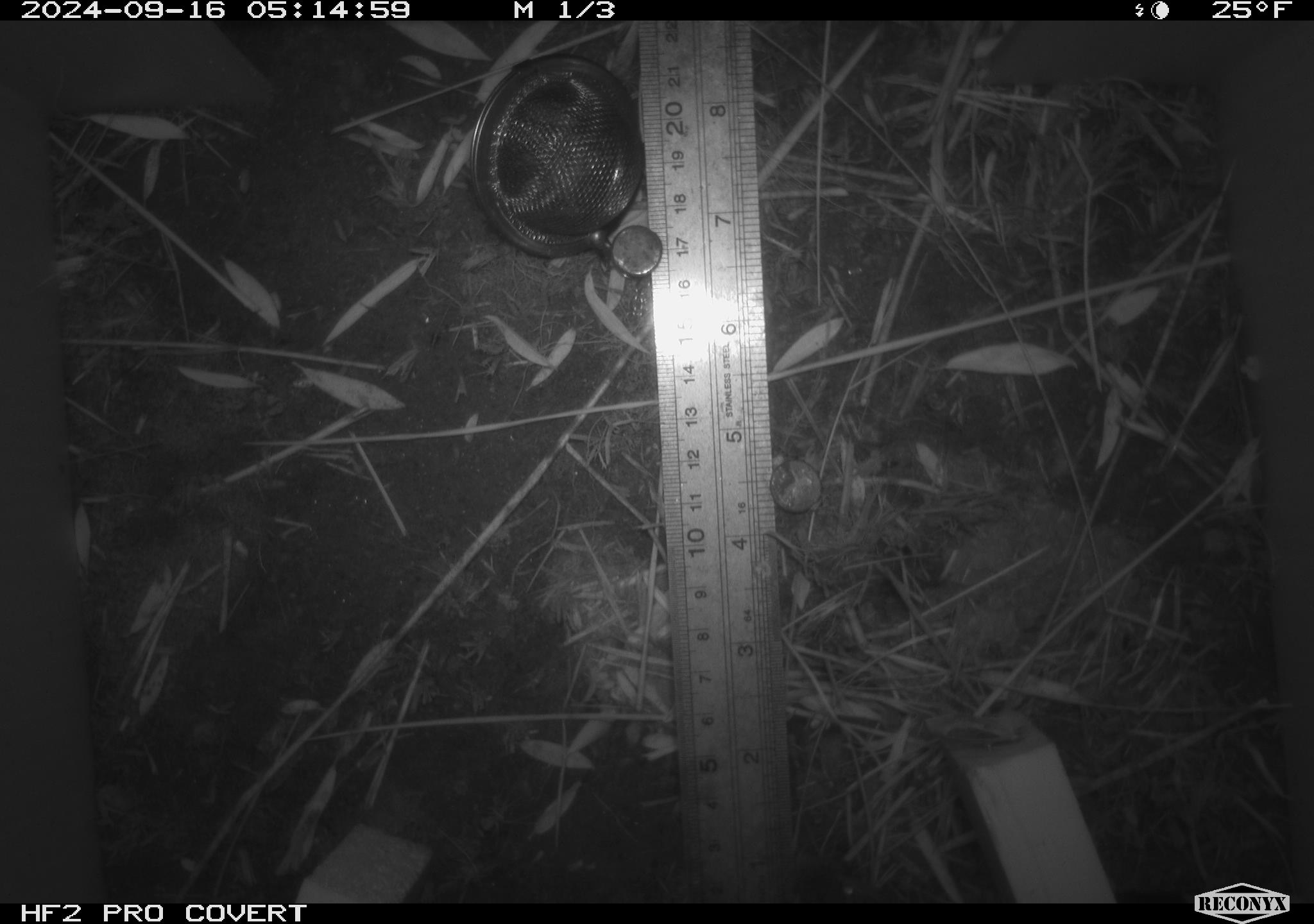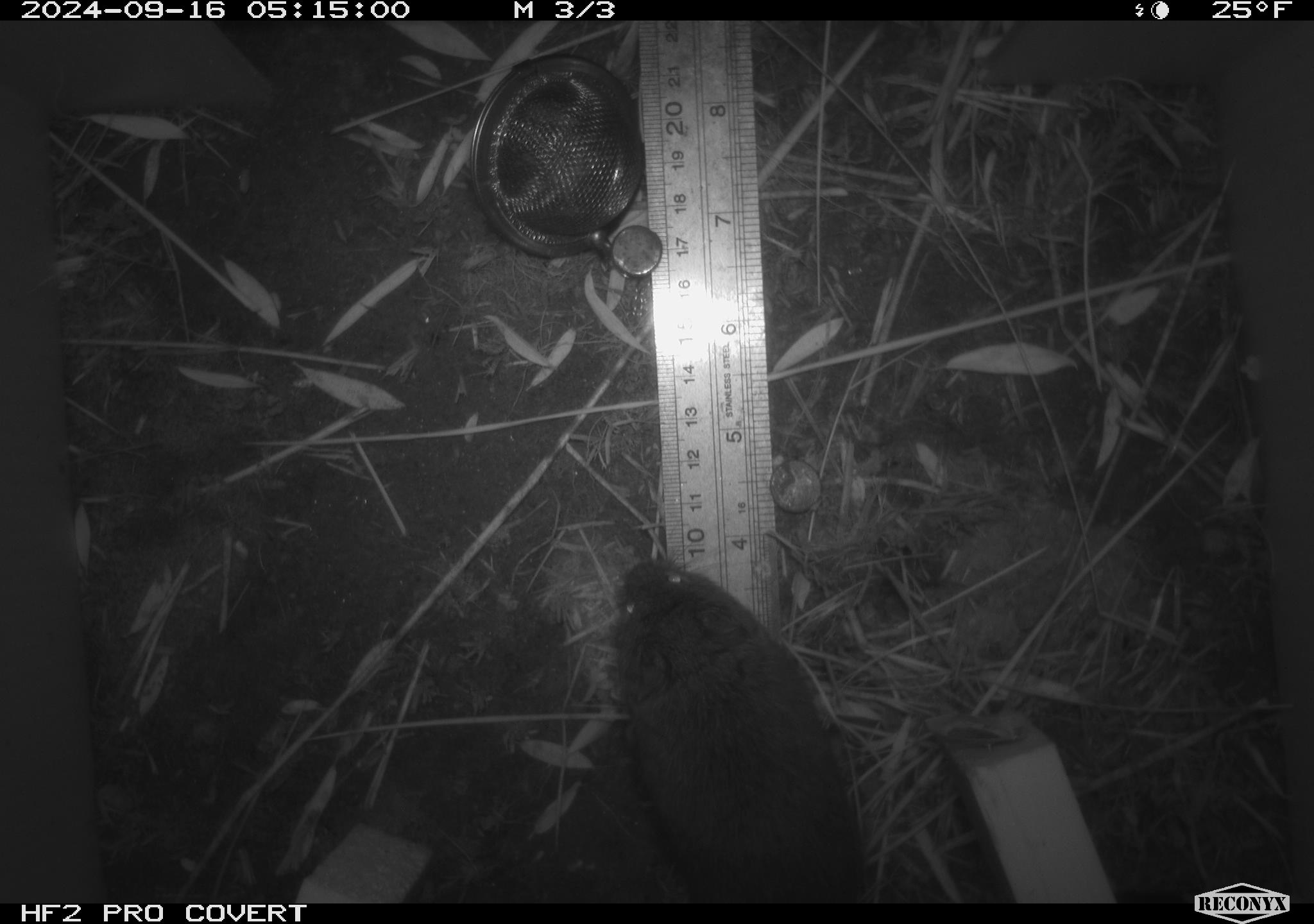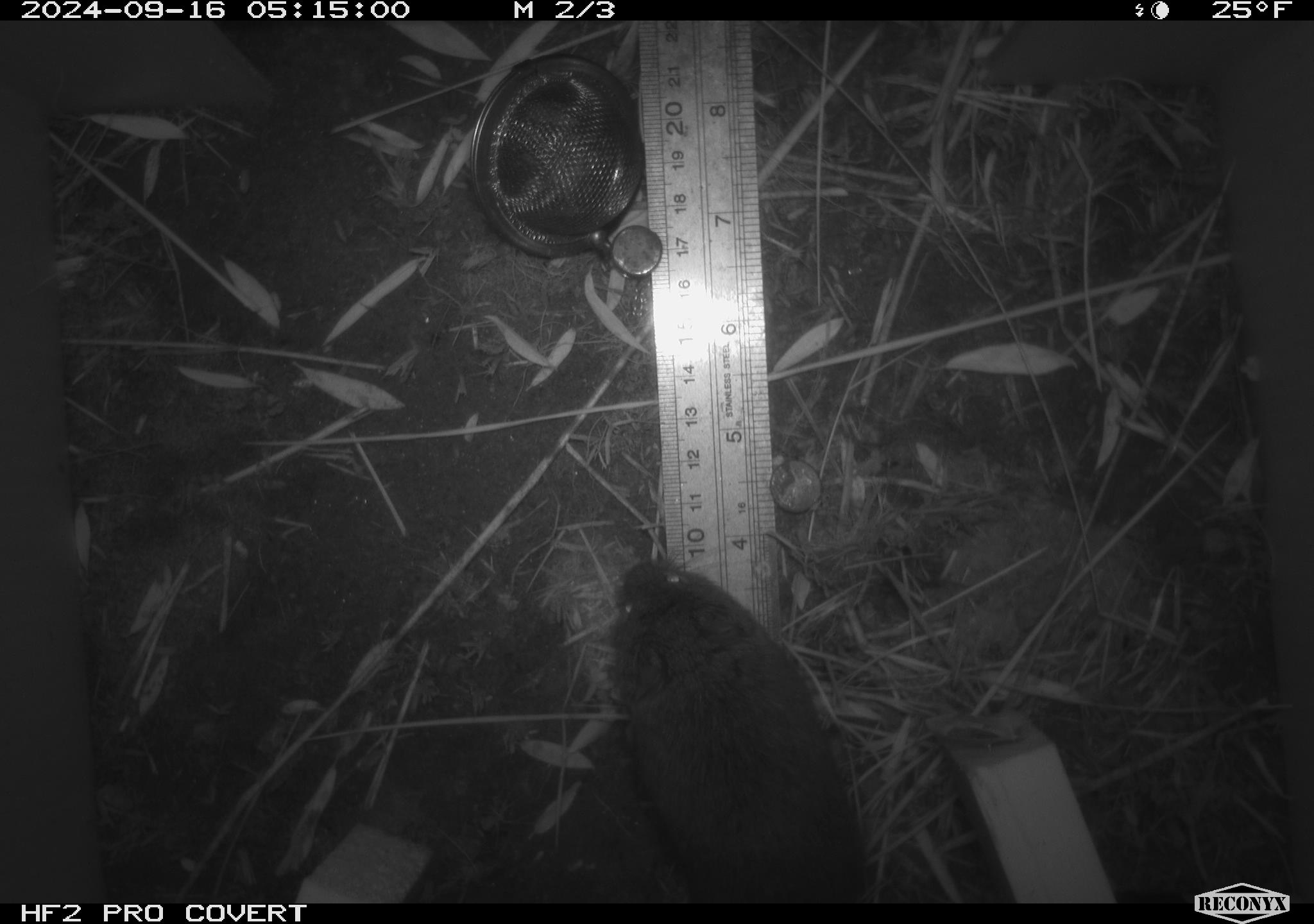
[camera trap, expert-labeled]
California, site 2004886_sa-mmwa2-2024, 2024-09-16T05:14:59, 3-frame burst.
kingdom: Animalia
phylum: Chordata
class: Mammalia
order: Rodentia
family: Cricetidae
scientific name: Arvicolinae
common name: voles, lemmings, and muskrats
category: arvicolinae subfamily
Arvicolinae subfamily (voles, lemmings, and muskrats) (Arvicolinae).